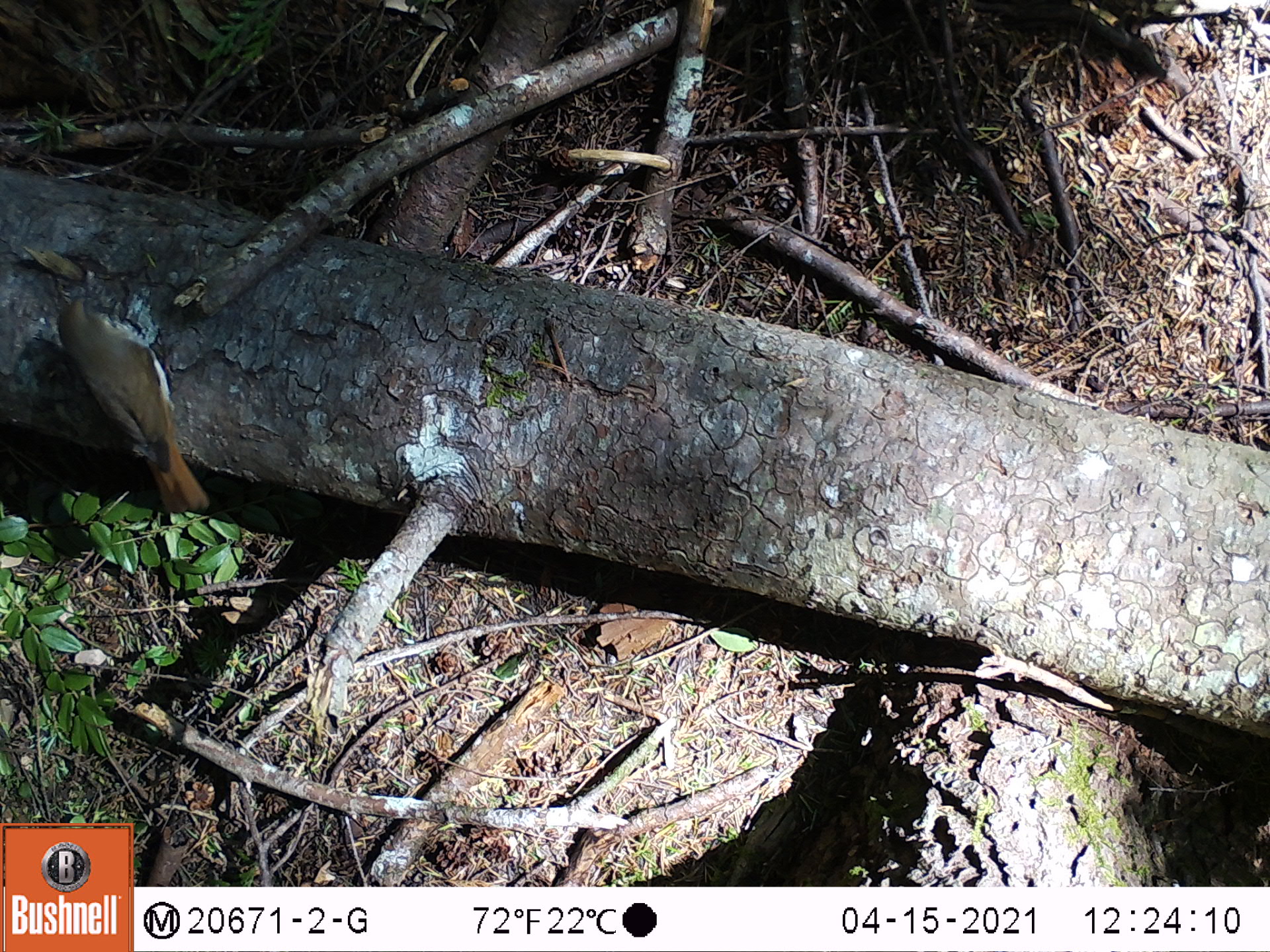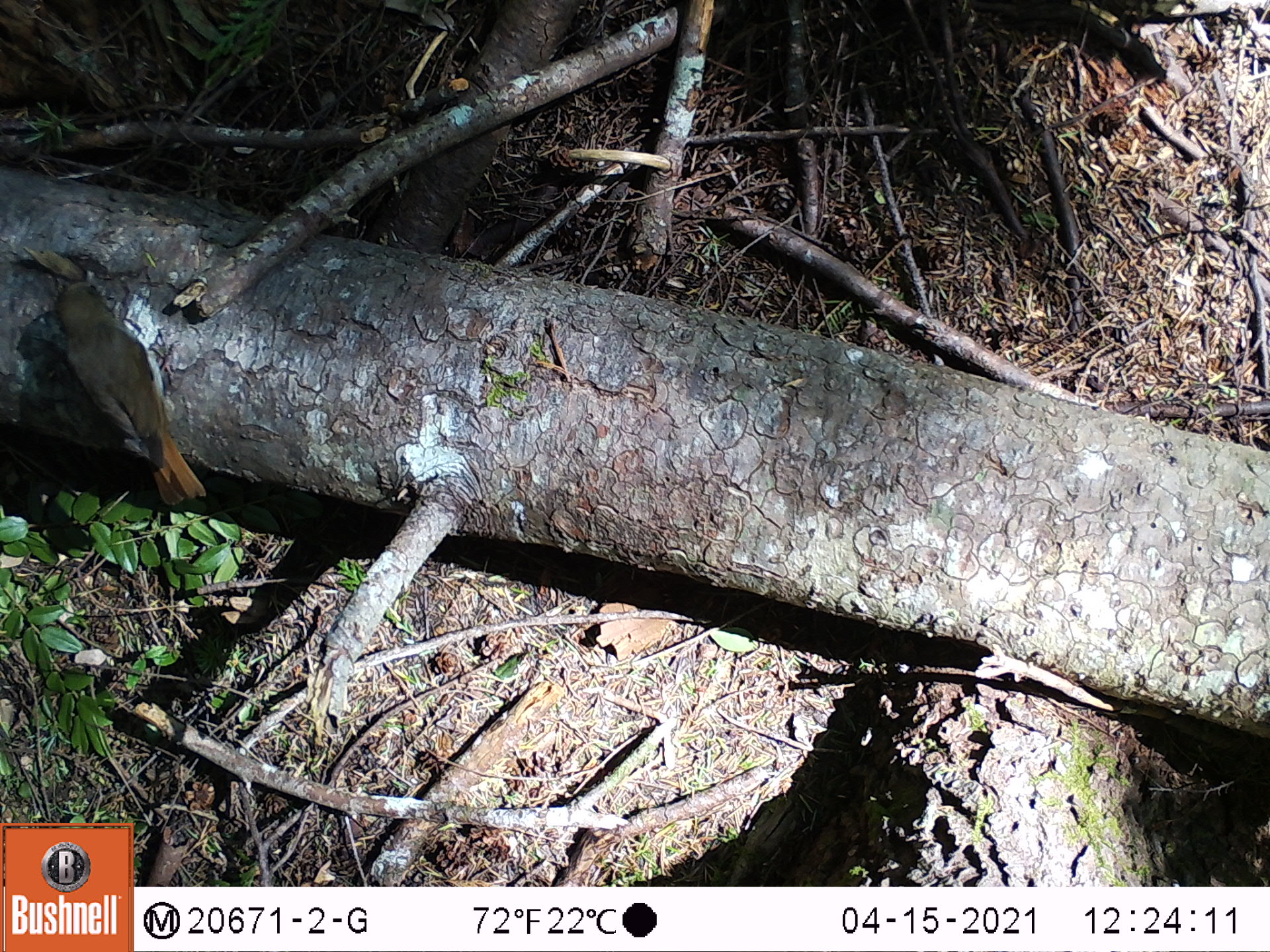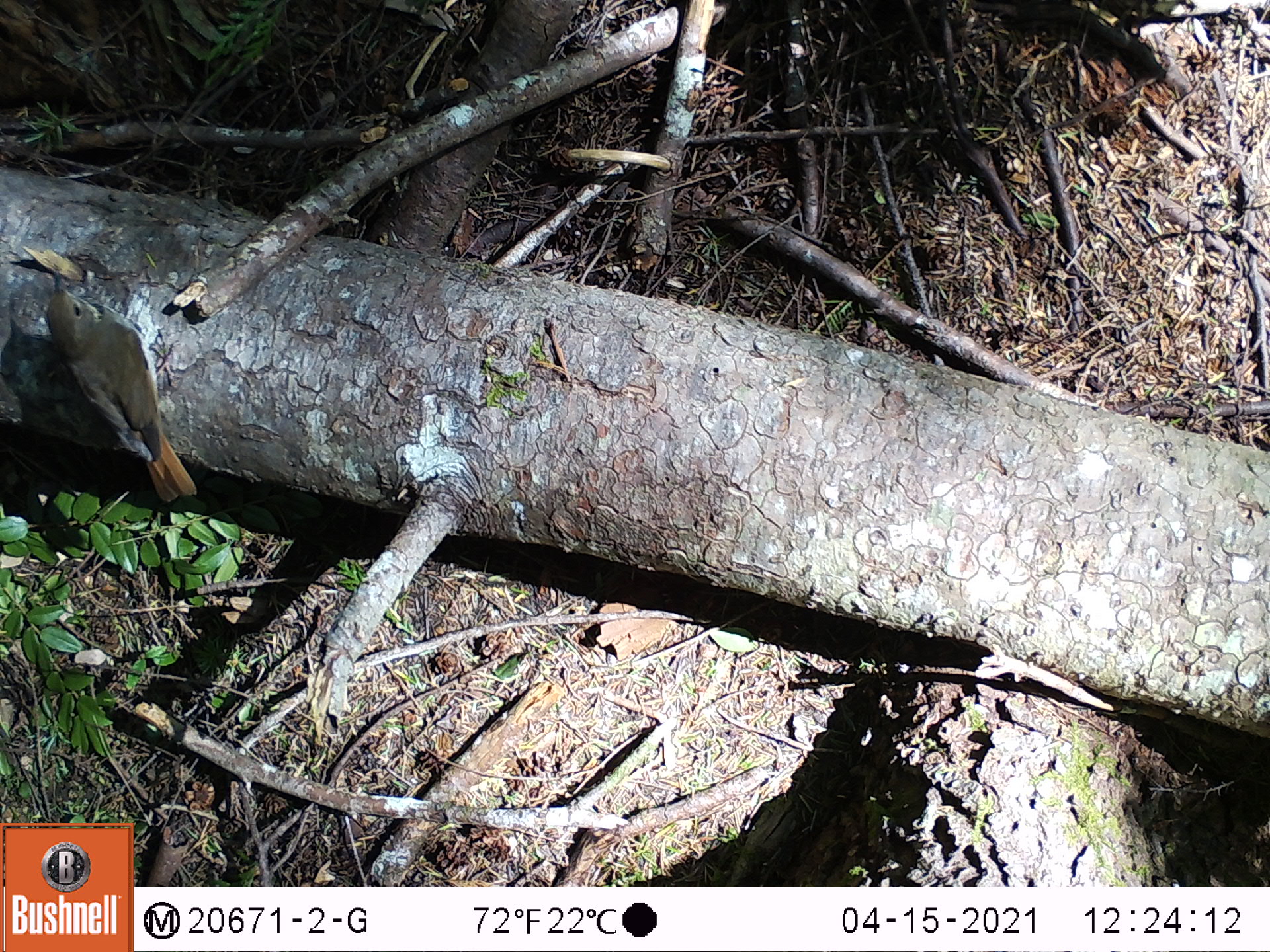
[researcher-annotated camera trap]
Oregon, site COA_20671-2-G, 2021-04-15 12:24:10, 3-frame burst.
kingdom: Animalia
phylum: Chordata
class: Aves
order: Passeriformes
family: Turdidae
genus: Catharus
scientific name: Catharus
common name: brown thrushes and nightingale-thrushes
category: catharus species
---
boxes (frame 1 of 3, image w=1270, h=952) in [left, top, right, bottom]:
catharus species: [34, 247, 247, 546]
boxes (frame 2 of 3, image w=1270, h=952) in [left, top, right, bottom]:
catharus species: [23, 243, 255, 532]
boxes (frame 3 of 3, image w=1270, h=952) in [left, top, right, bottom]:
catharus species: [13, 238, 232, 543]